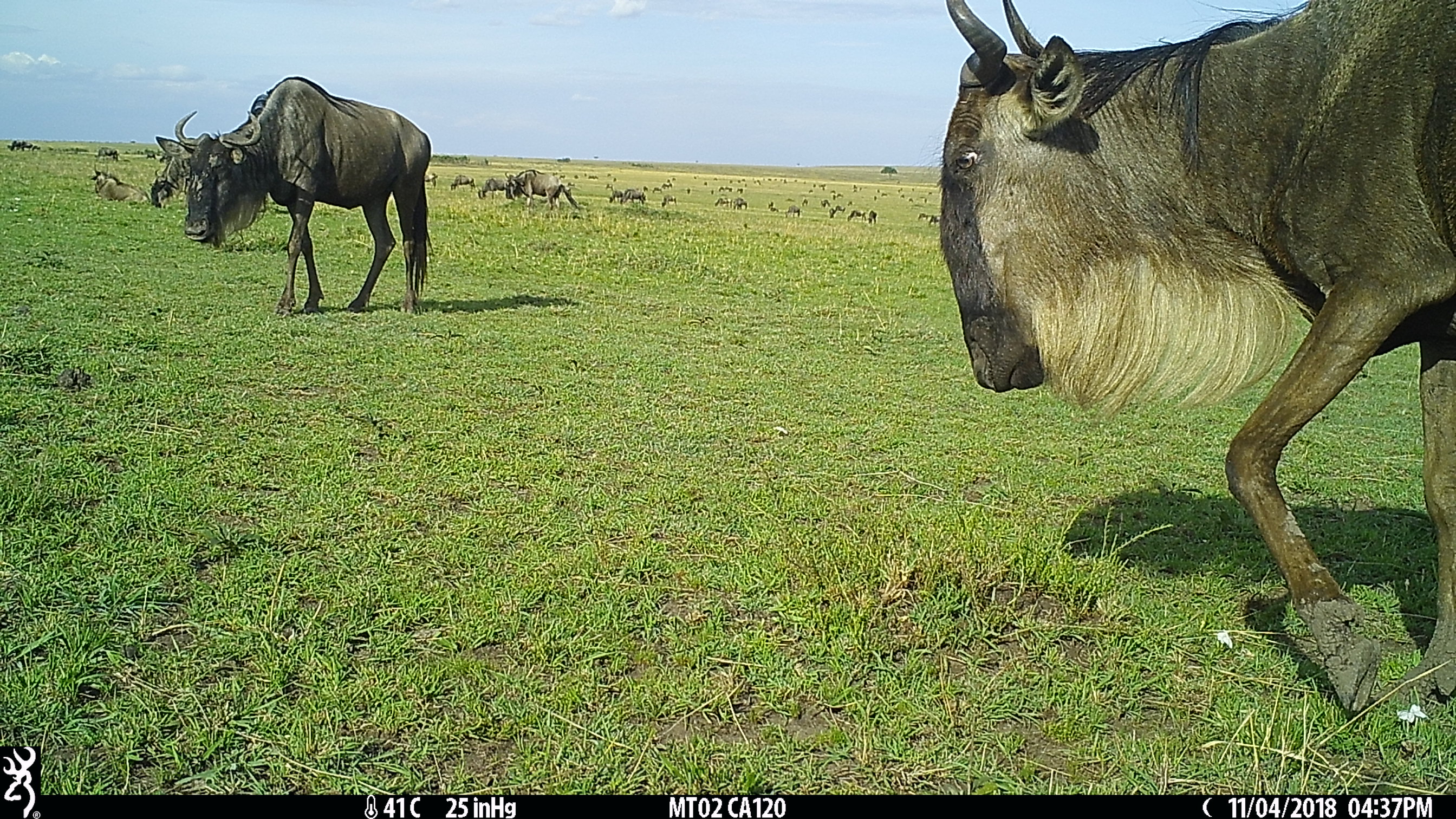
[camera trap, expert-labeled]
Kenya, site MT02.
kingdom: Animalia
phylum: Chordata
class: Mammalia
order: Artiodactyla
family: Bovidae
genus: Connochaetes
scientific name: Connochaetes taurinus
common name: blue wildebeest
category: wildebeest